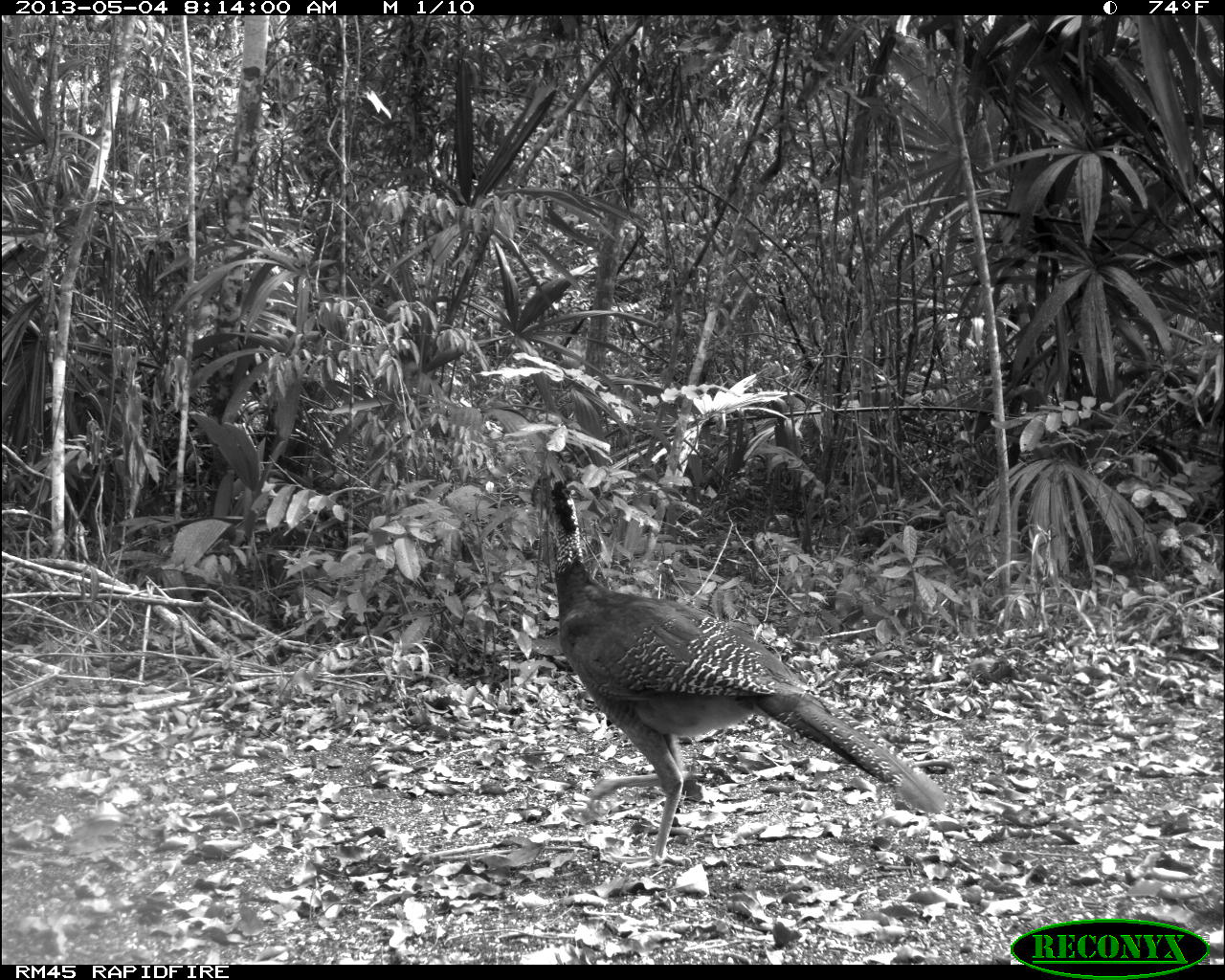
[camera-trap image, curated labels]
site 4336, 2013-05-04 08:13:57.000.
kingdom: Animalia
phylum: Chordata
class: Aves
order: Galliformes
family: Cracidae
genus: Crax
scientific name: Crax rubra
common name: great curassow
Crax rubra (great curassow), count 1, sex female.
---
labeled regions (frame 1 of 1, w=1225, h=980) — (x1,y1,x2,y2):
crax rubra: (516,474,944,870)